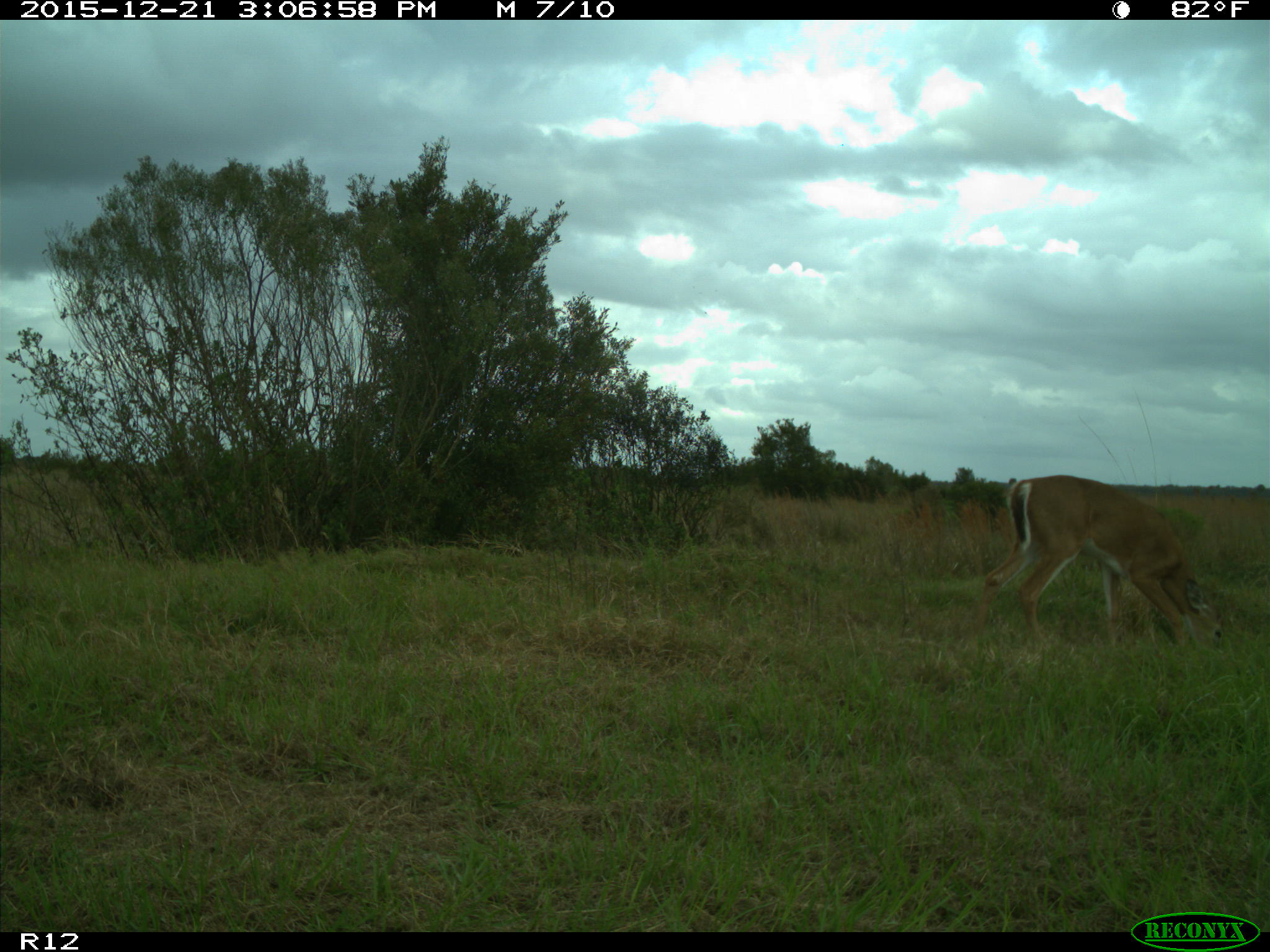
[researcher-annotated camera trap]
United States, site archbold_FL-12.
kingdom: Animalia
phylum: Chordata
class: Mammalia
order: Artiodactyla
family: Cervidae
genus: Odocoileus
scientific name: Odocoileus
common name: deer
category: unidentified deer